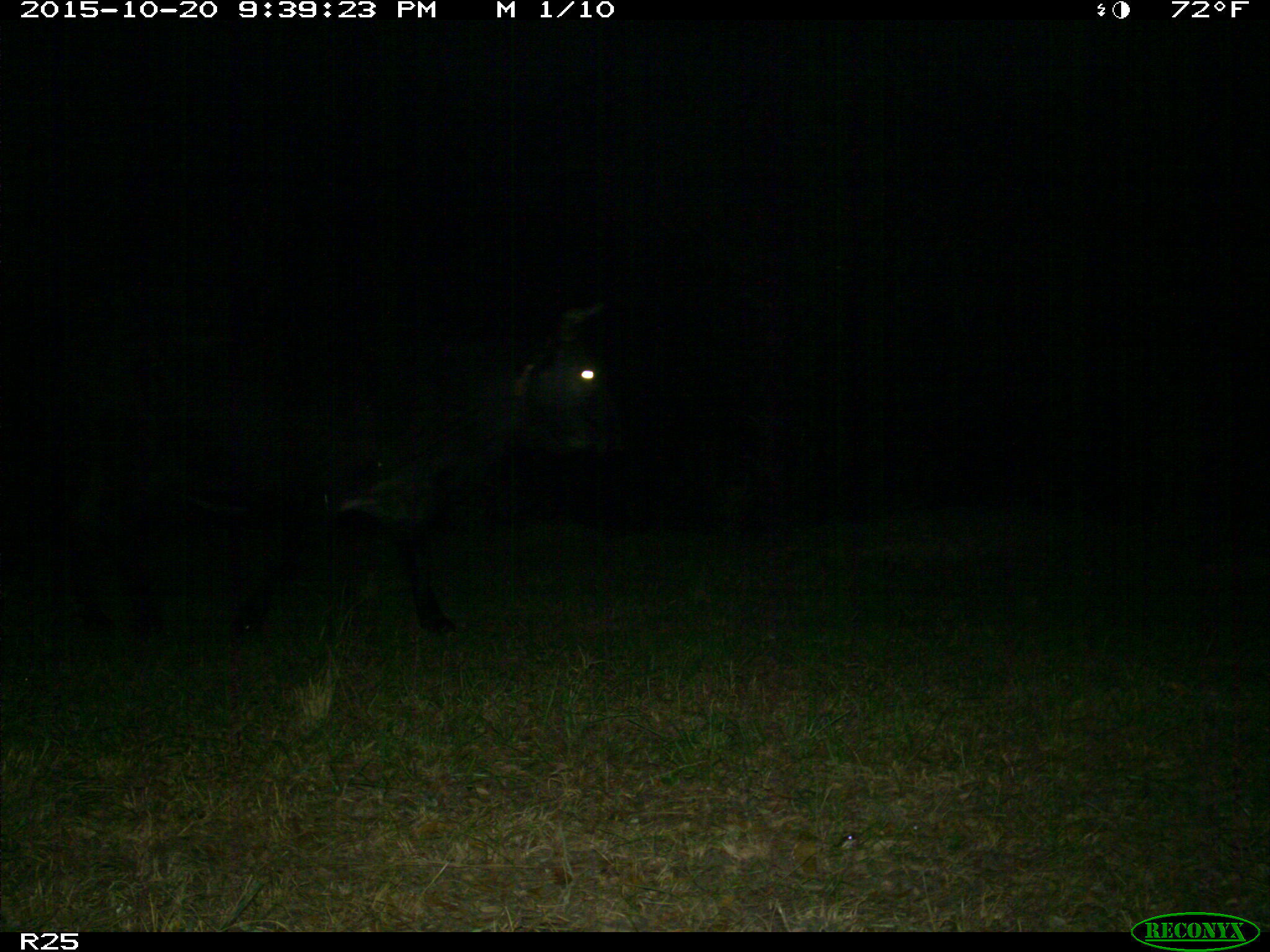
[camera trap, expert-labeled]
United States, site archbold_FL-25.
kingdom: Animalia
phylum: Chordata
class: Mammalia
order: Artiodactyla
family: Bovidae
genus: Bos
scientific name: Bos taurus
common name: domestic cow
Bos taurus (domestic cow).